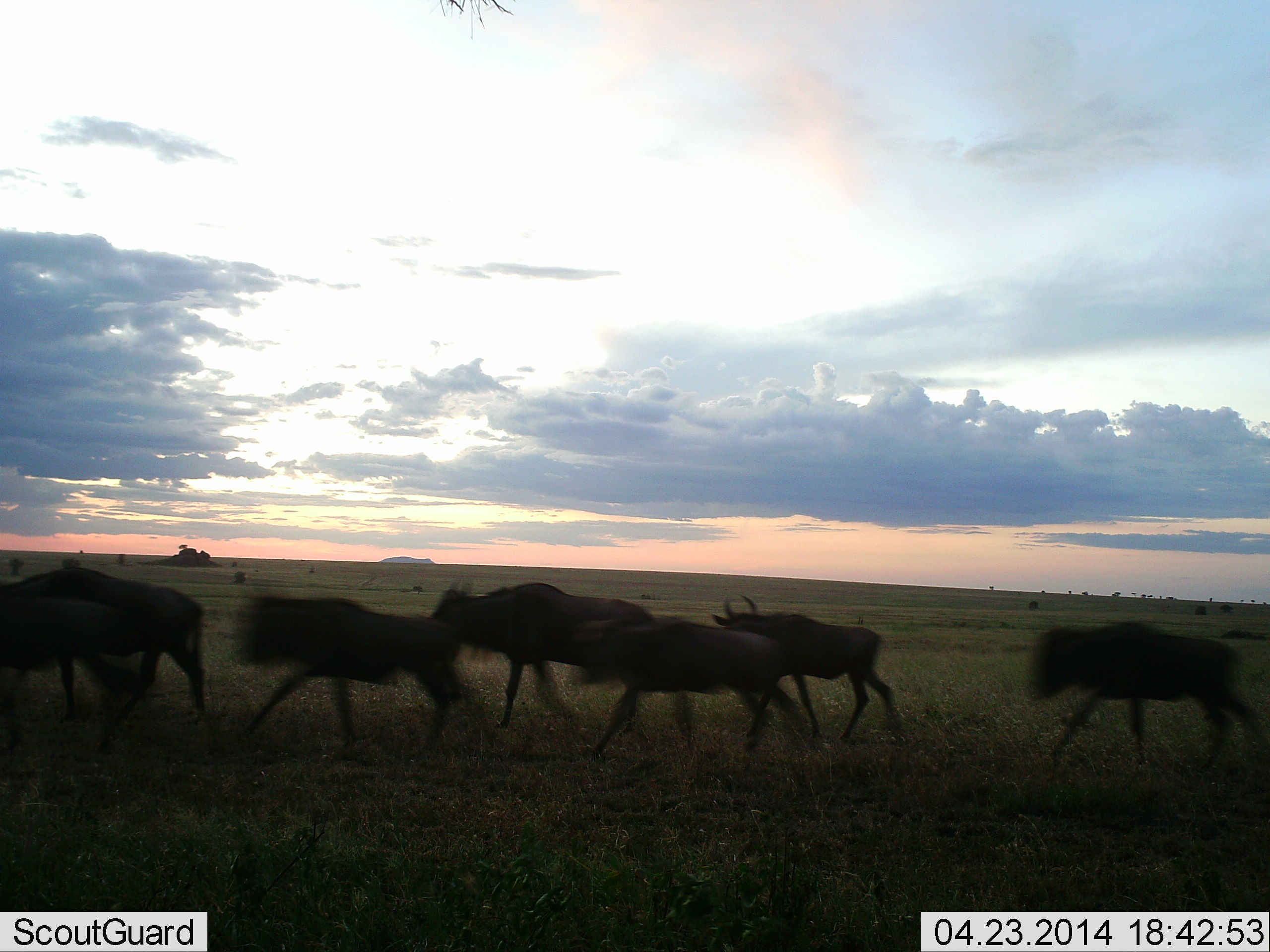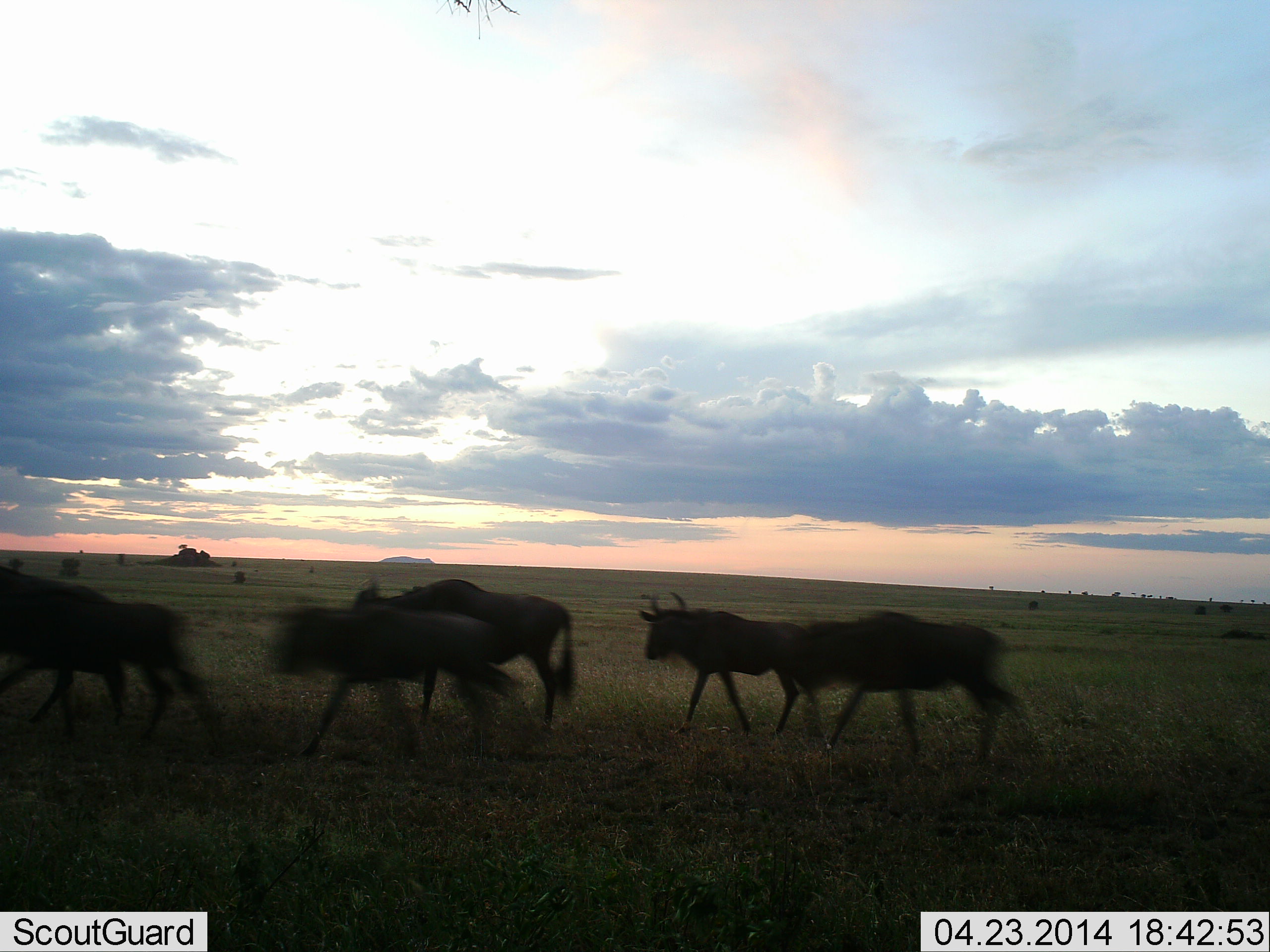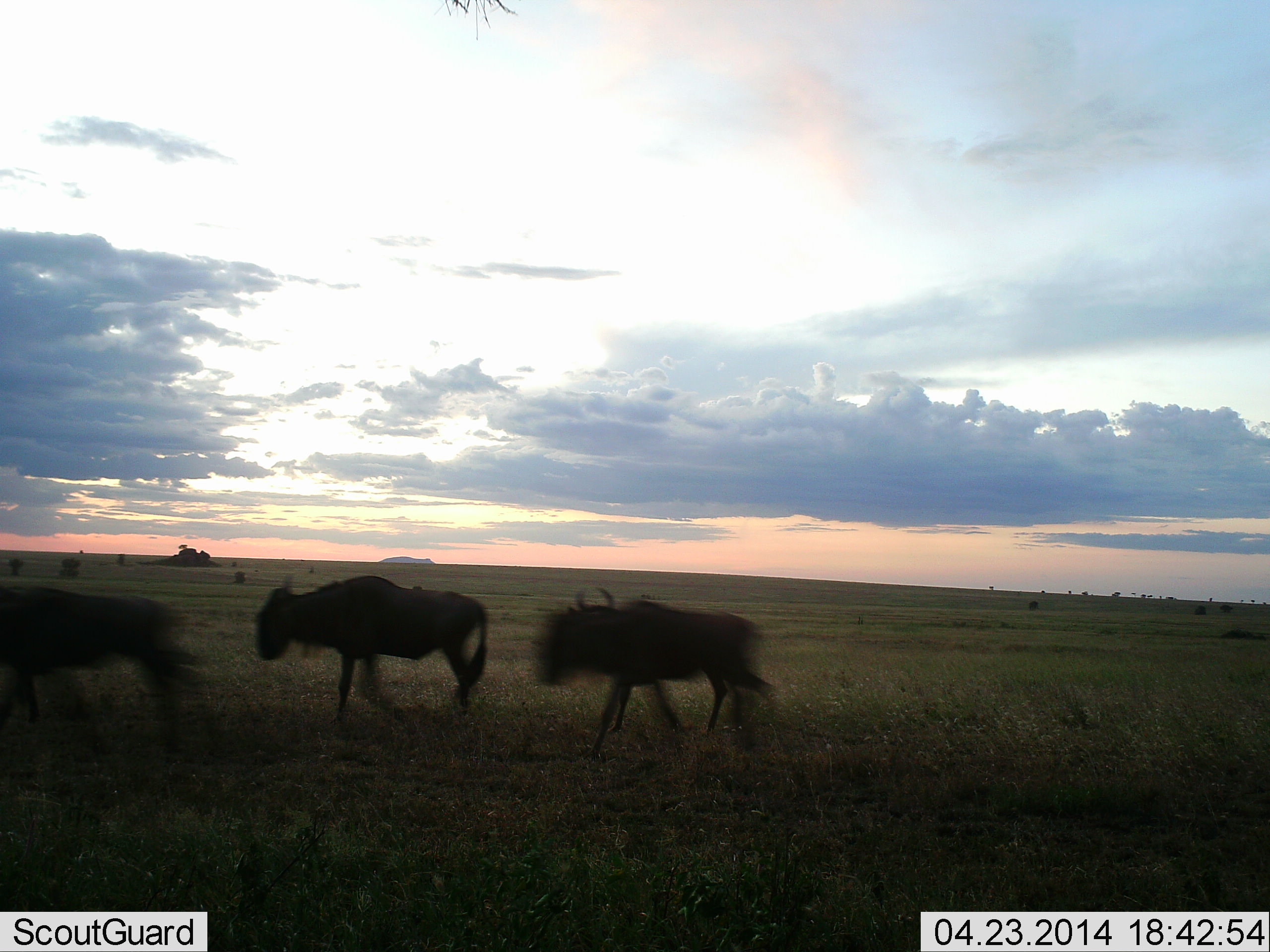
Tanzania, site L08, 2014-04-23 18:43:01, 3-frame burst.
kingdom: Animalia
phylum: Chordata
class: Mammalia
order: Artiodactyla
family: Bovidae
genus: Connochaetes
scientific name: Connochaetes taurinus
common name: blue wildebeest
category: wildebeest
Wildebeest (blue wildebeest) (Connochaetes taurinus), count 7. Behavior (volunteer vote fractions): standing 0%, resting 0%, moving 100%, interacting 0%. Young present (vote fraction): 3%. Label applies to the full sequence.